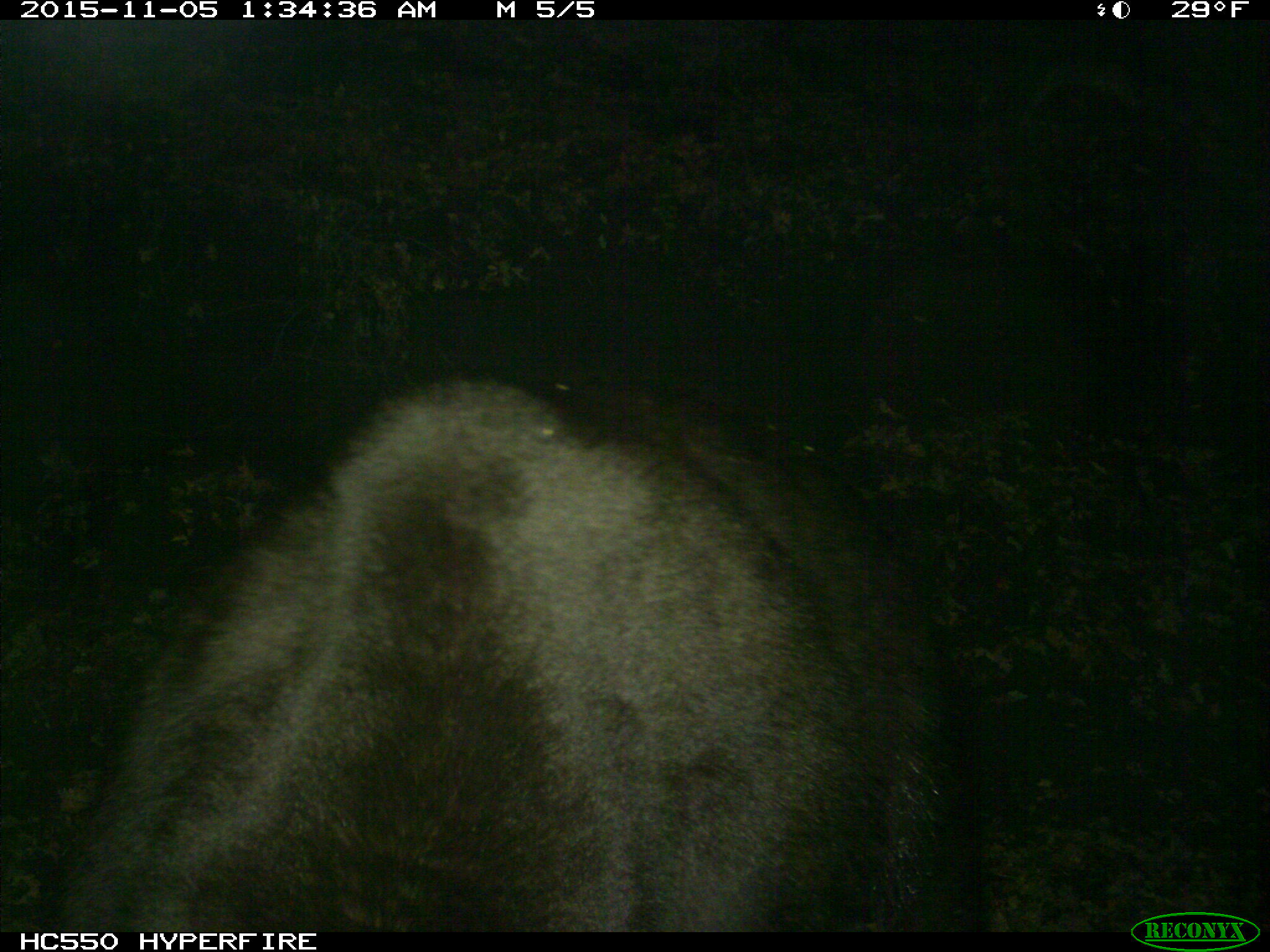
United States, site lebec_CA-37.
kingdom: Animalia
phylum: Chordata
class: Mammalia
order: Carnivora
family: Ursidae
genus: Ursus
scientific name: Ursus americanus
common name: american black bear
Ursus americanus (american black bear).